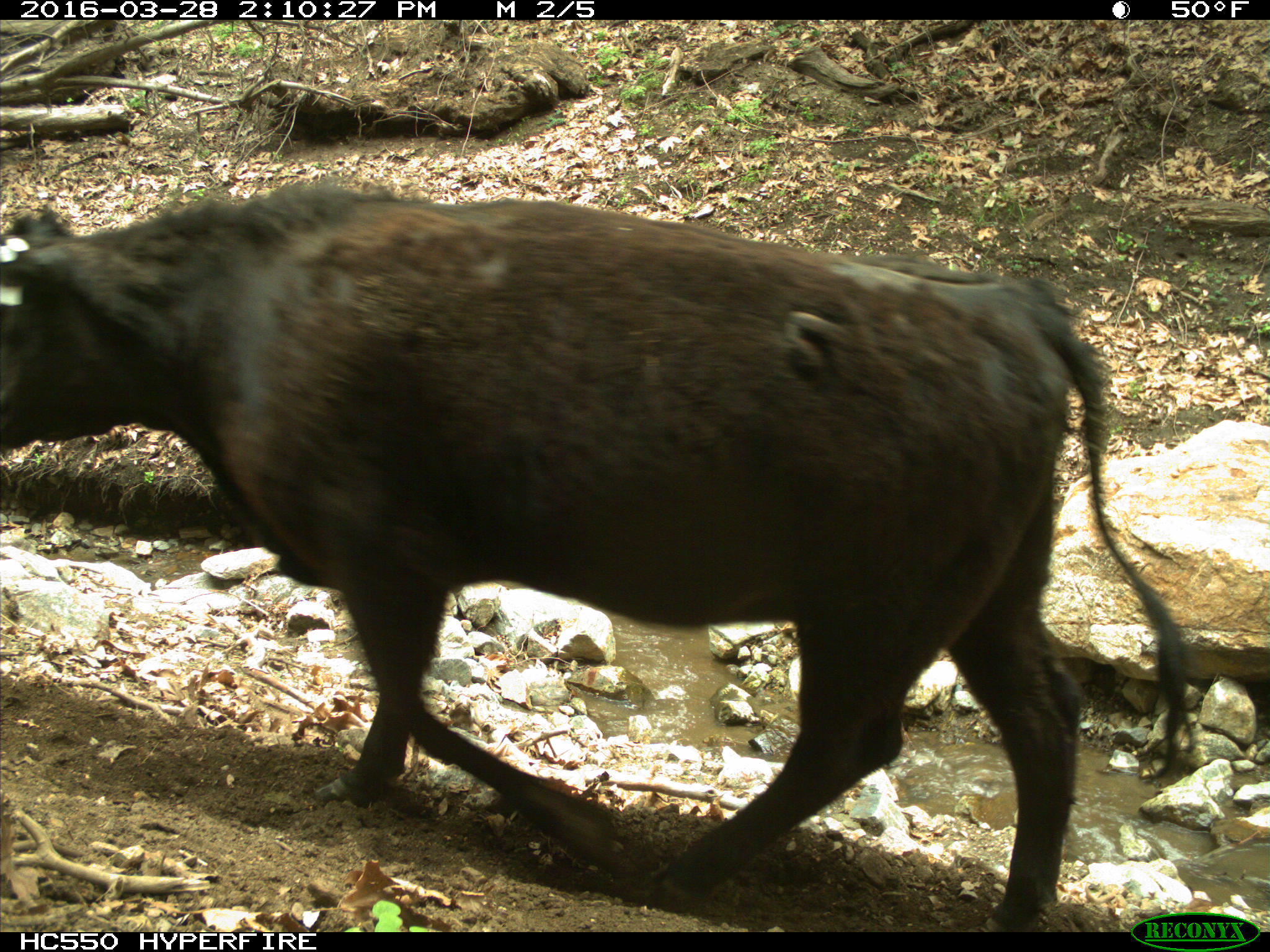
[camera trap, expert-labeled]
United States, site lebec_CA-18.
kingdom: Animalia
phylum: Chordata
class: Mammalia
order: Artiodactyla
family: Bovidae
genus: Bos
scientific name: Bos taurus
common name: domestic cow